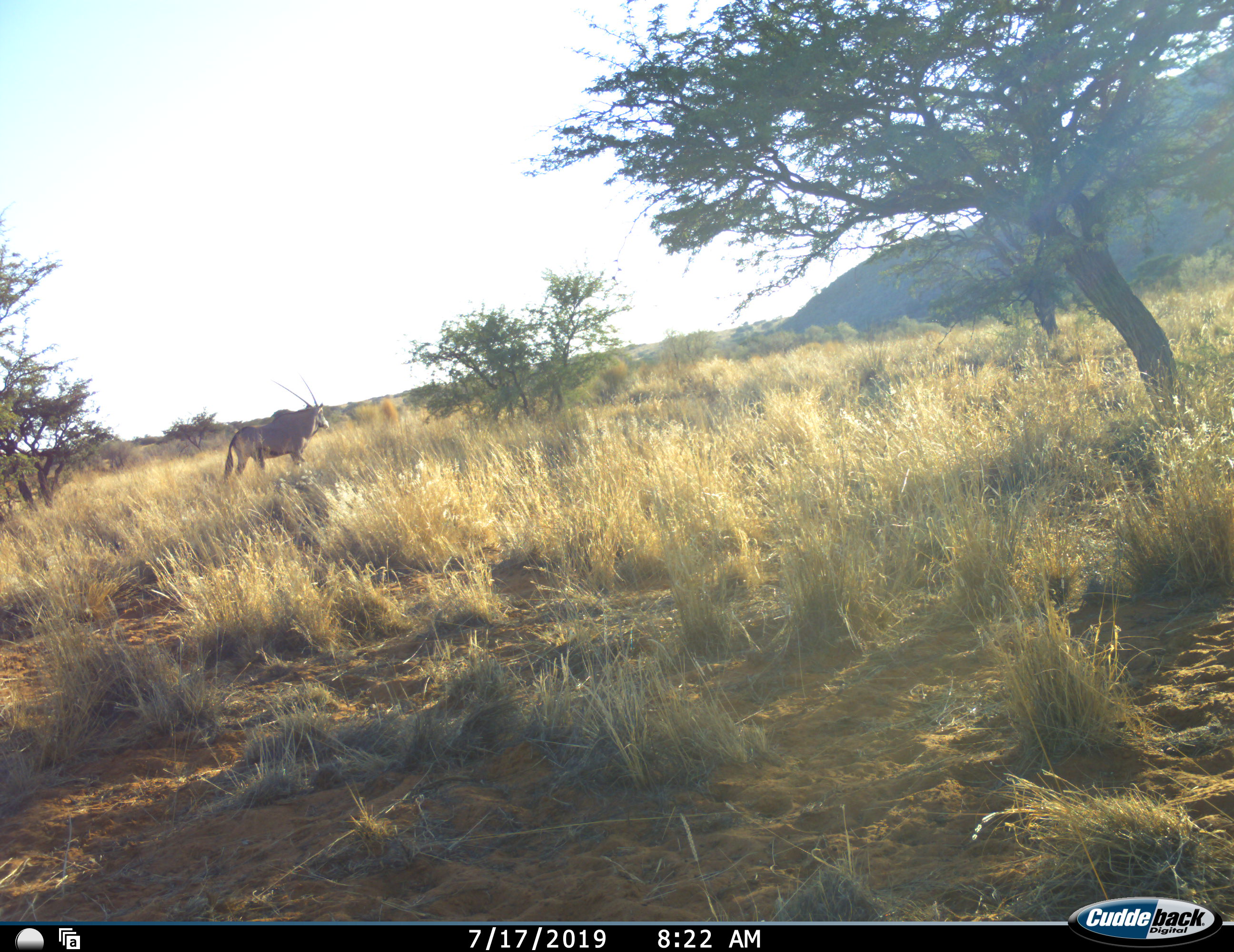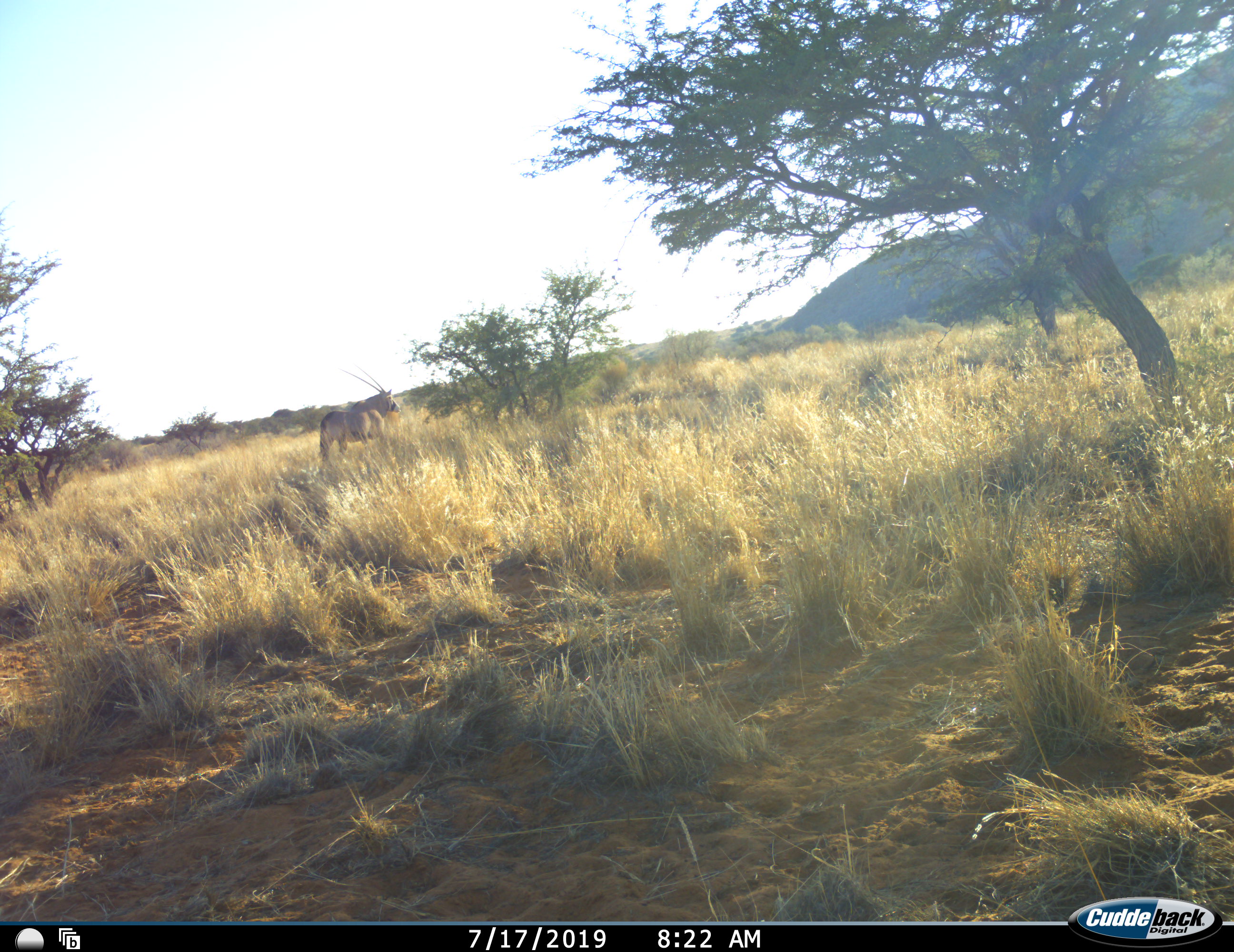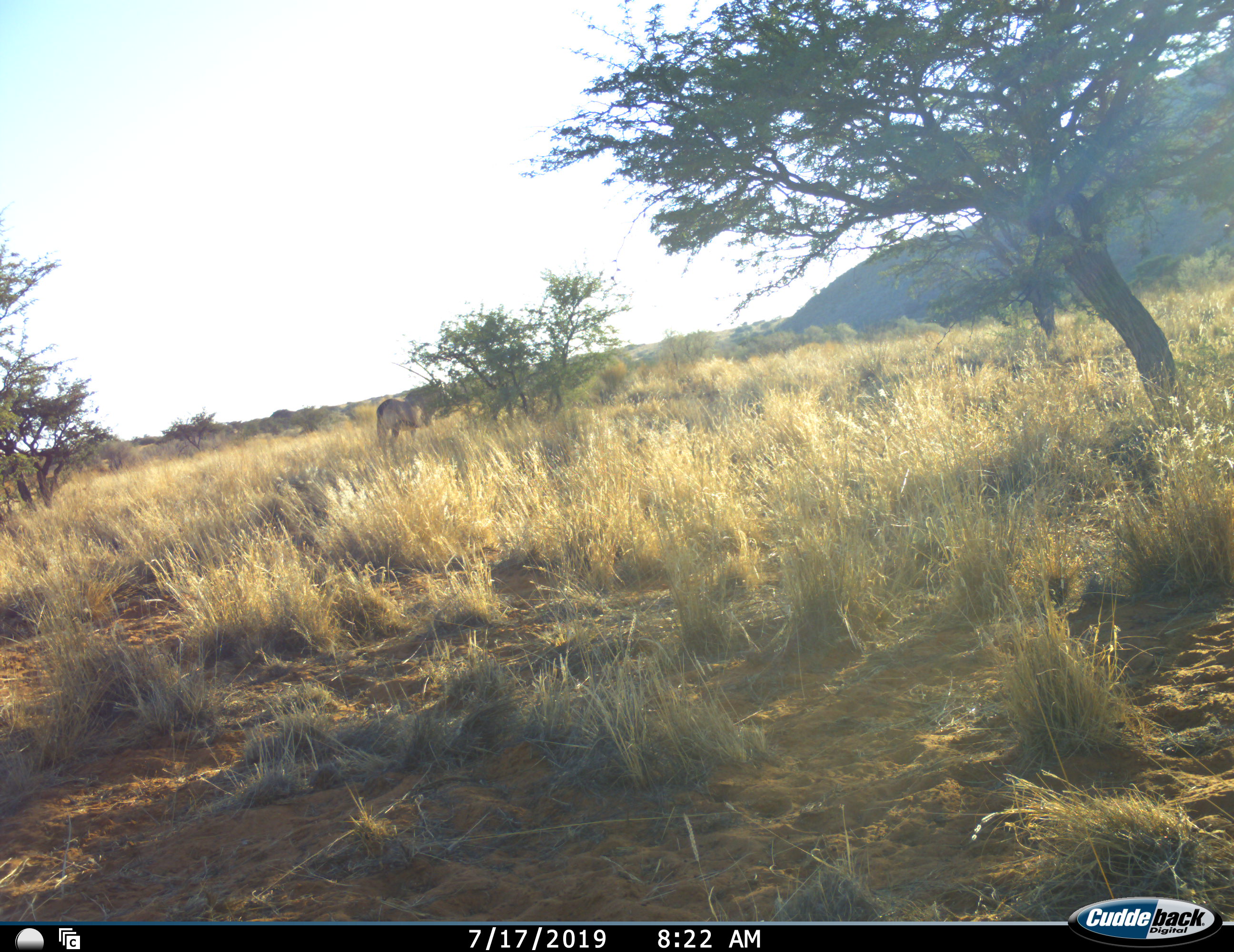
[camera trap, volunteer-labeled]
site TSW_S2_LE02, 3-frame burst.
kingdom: Animalia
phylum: Chordata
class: Mammalia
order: Artiodactyla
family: Bovidae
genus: Oryx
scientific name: Oryx gazella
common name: gemsbok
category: oryx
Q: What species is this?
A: Oryx (gemsbok) (Oryx gazella).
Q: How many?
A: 1.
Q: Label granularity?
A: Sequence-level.